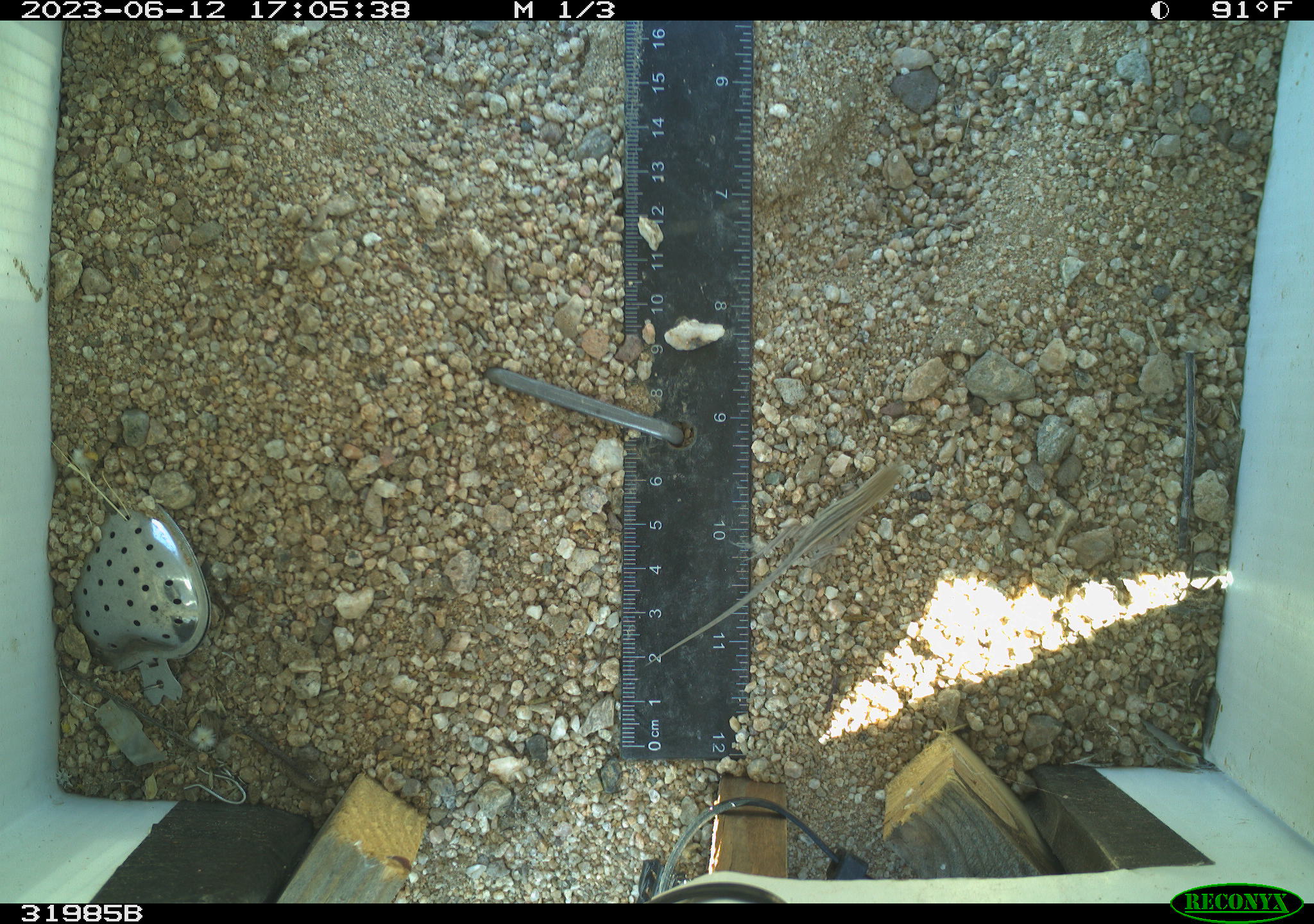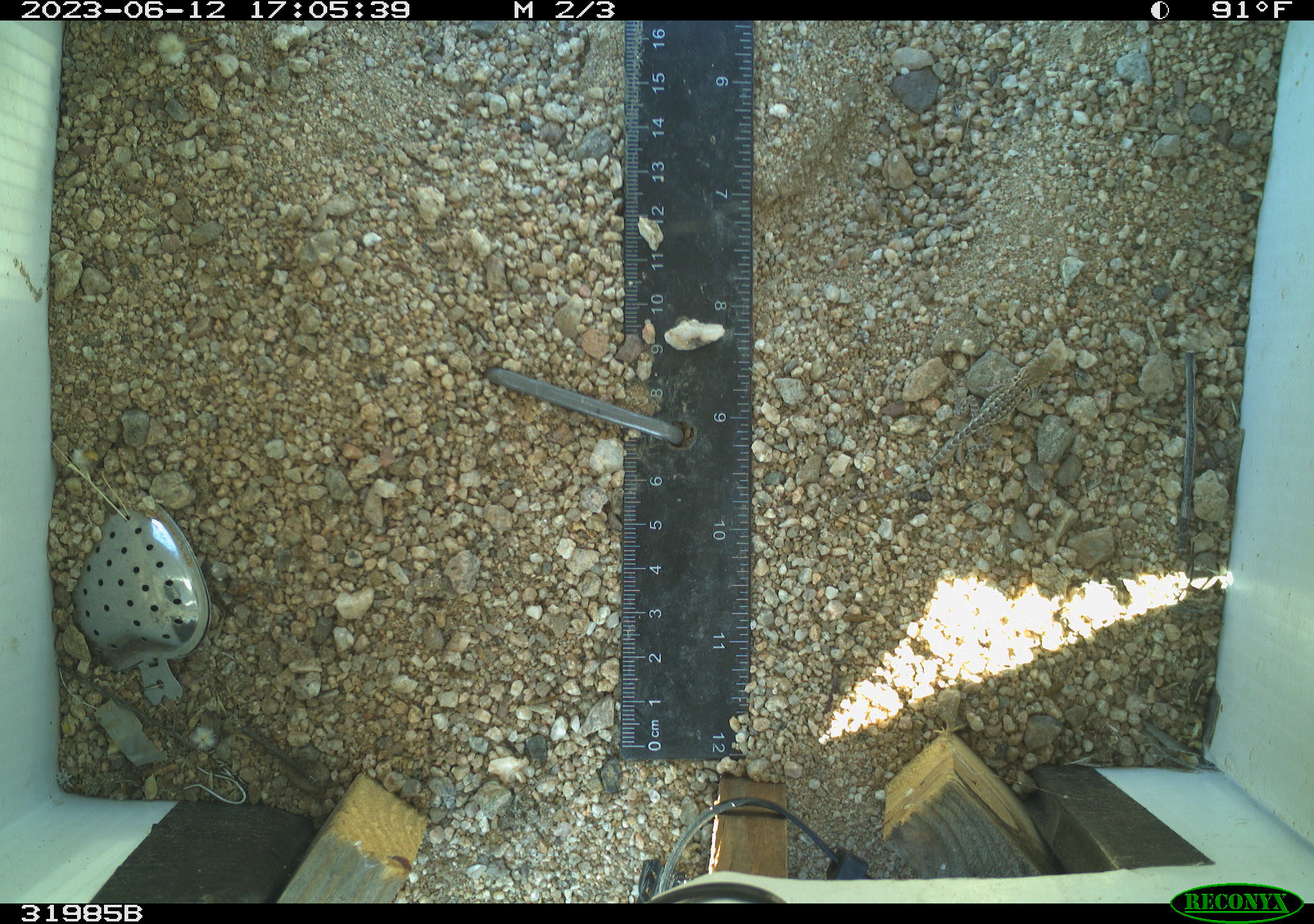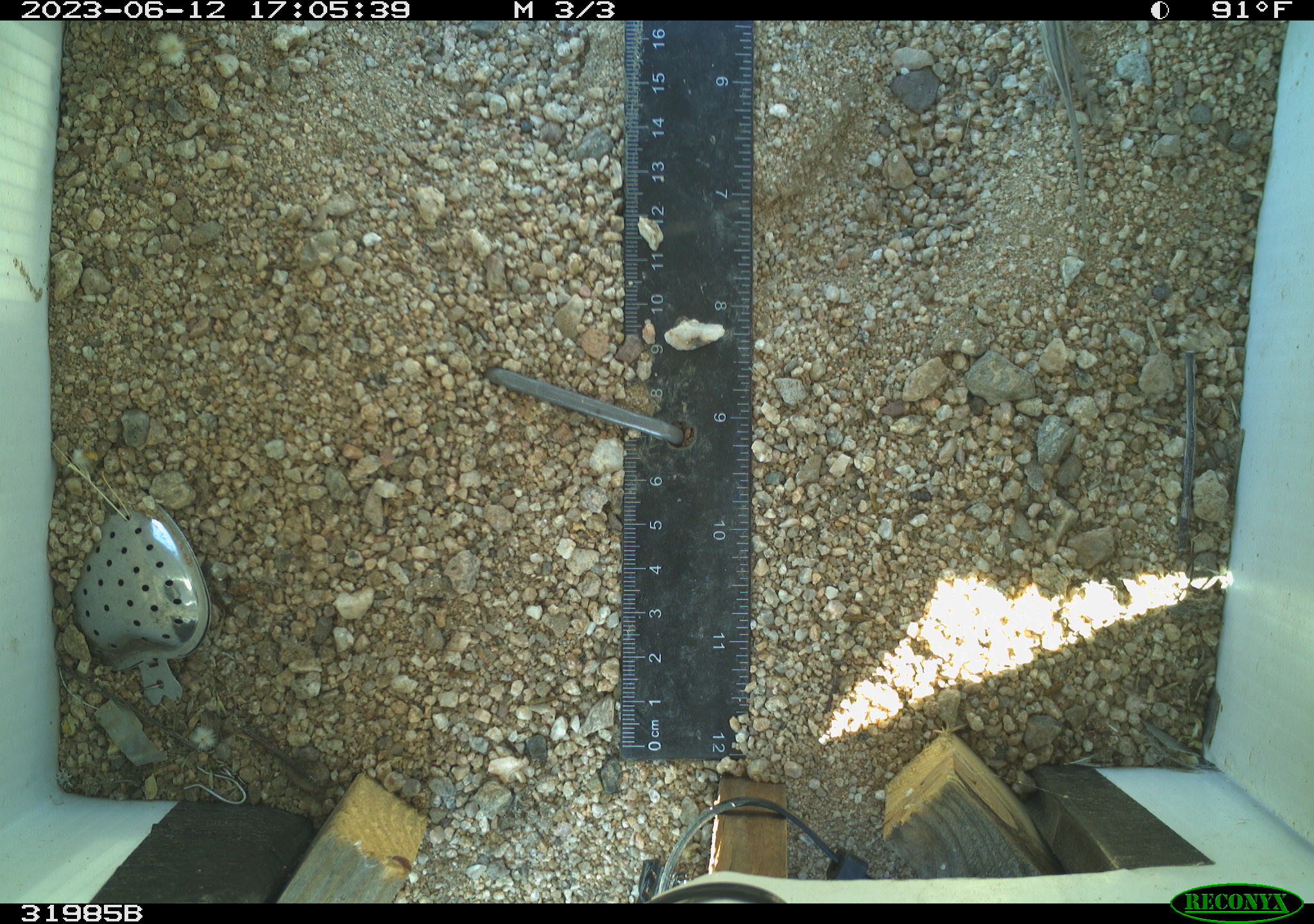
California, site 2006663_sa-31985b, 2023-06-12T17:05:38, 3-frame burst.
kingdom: Animalia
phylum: Chordata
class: Reptilia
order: Squamata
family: Phrynosomatidae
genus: Sceloporus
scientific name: Sceloporus graciosus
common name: common sagebrush lizard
Common sagebrush lizard (Sceloporus graciosus).